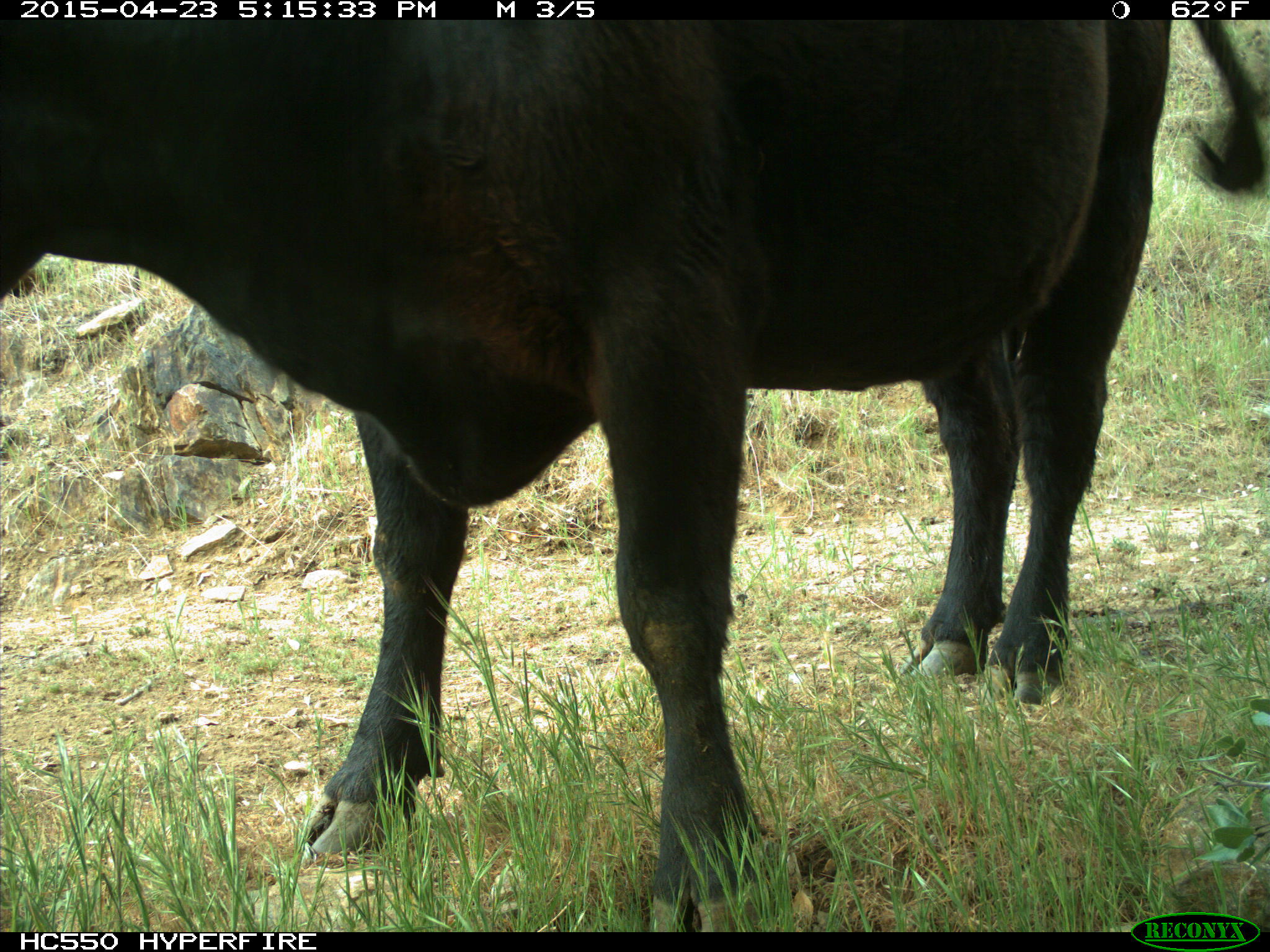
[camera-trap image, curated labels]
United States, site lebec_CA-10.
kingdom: Animalia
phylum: Chordata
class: Mammalia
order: Artiodactyla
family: Bovidae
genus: Bos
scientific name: Bos taurus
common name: domestic cow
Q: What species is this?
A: Bos taurus (domestic cow).